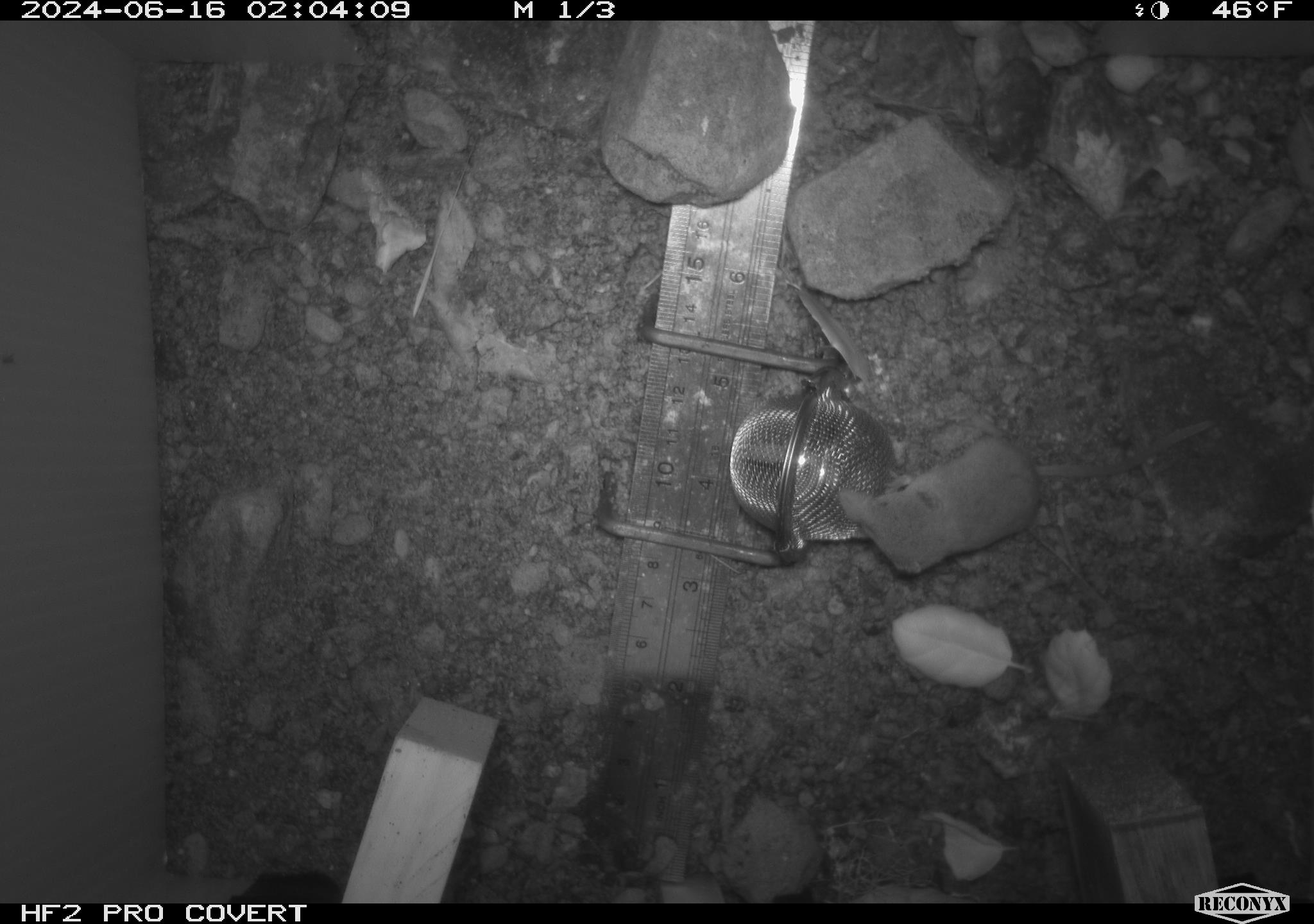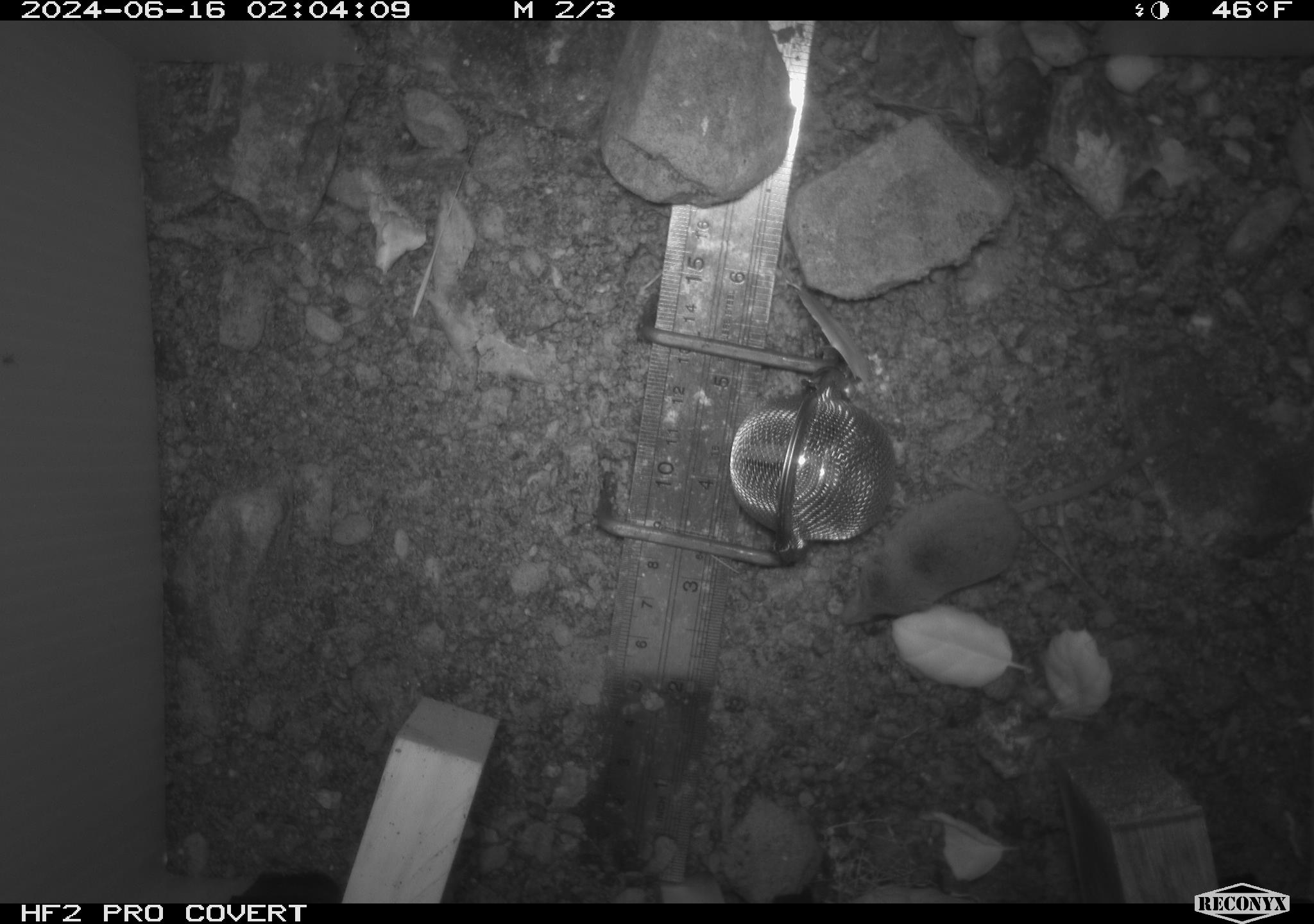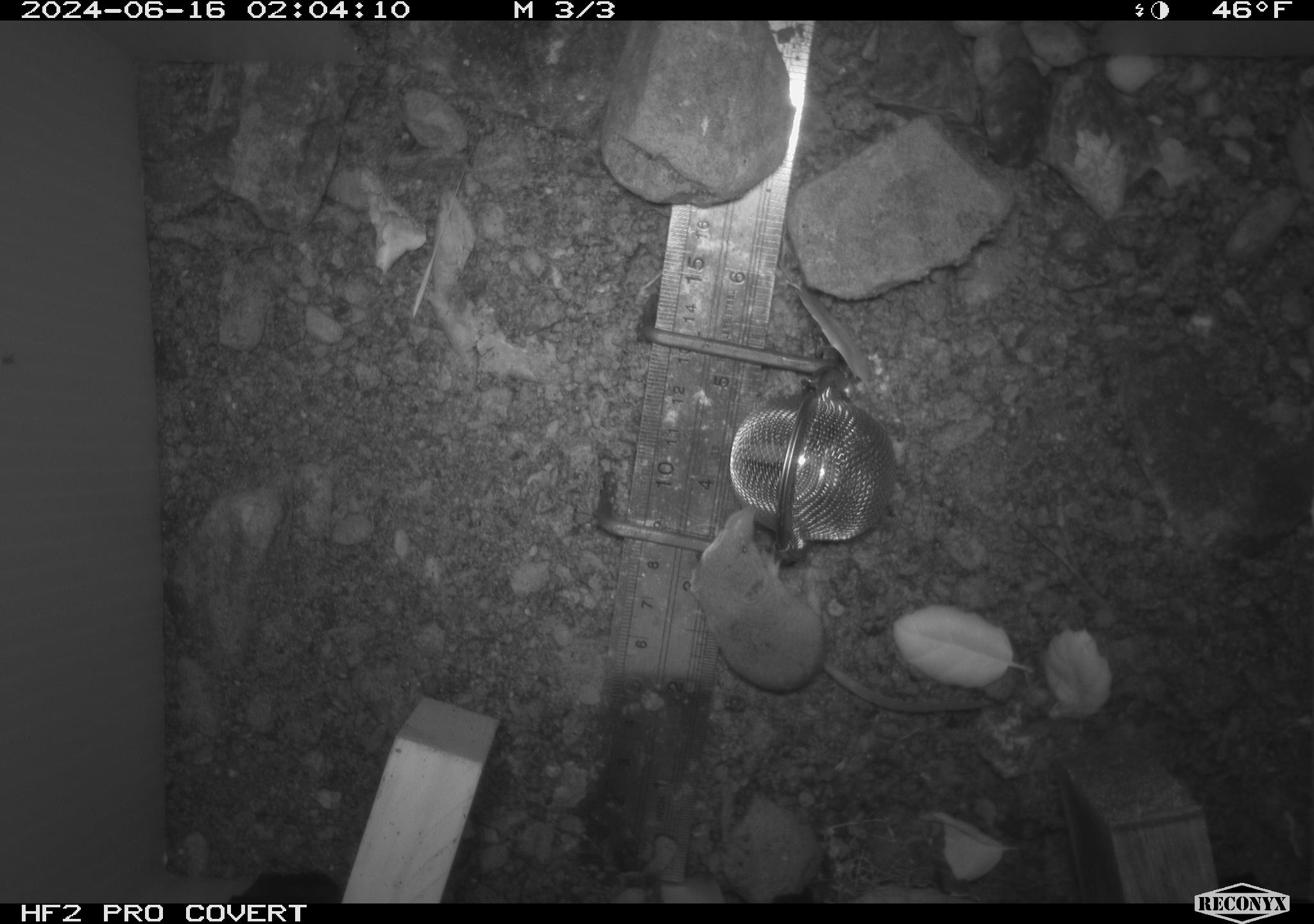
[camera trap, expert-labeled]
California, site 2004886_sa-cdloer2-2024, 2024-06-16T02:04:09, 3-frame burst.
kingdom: Animalia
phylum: Chordata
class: Mammalia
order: Eulipotyphla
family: Soricidae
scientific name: Soricidae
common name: shrews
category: soricidae family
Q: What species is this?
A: Soricidae family (shrews) (Soricidae).